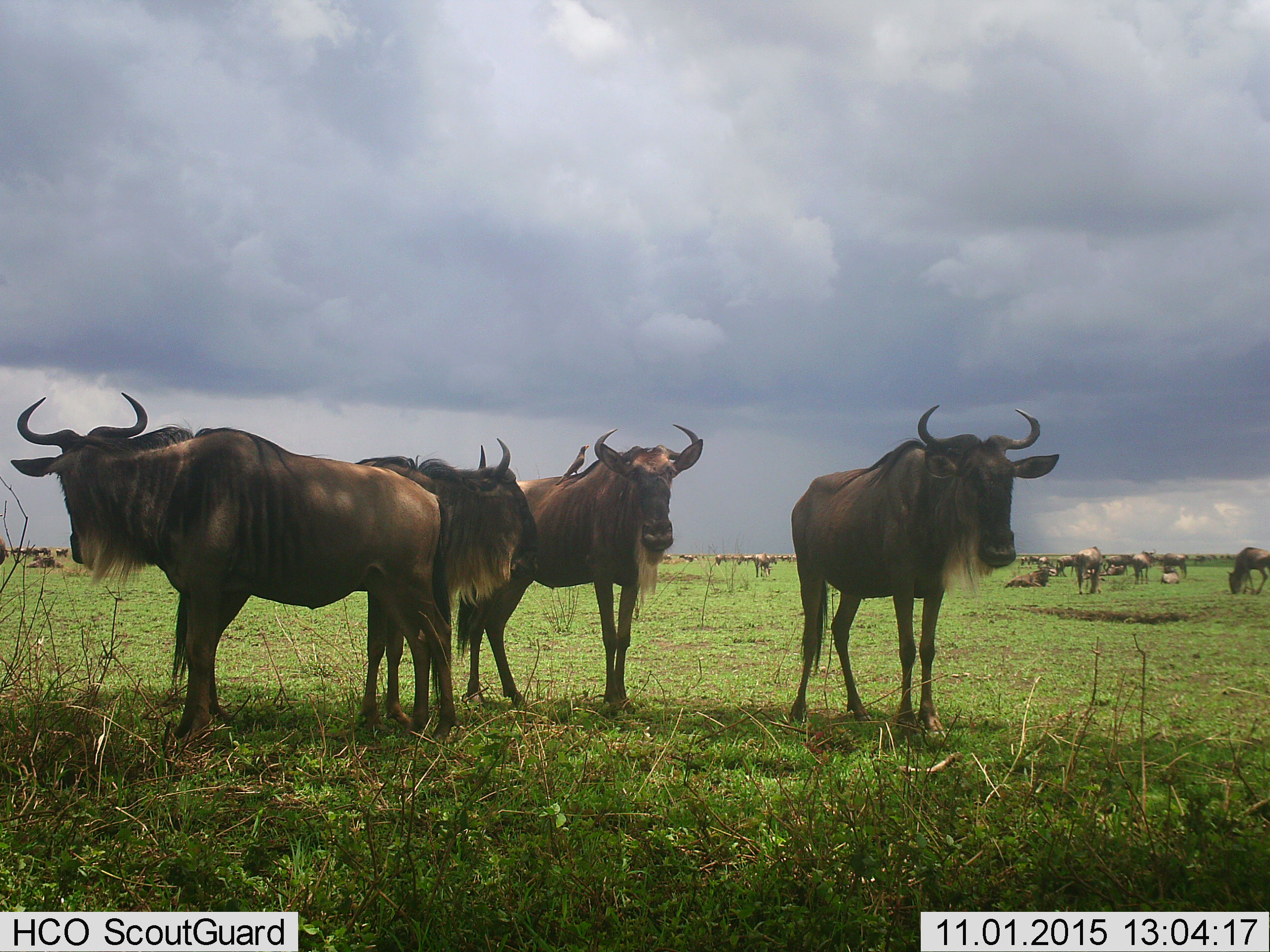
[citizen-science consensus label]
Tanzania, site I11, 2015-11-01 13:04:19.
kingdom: Animalia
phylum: Chordata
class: Mammalia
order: Artiodactyla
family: Bovidae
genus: Connochaetes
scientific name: Connochaetes taurinus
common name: blue wildebeest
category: wildebeest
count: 11-50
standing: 100%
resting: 56%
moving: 22%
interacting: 11%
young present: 33%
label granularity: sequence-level